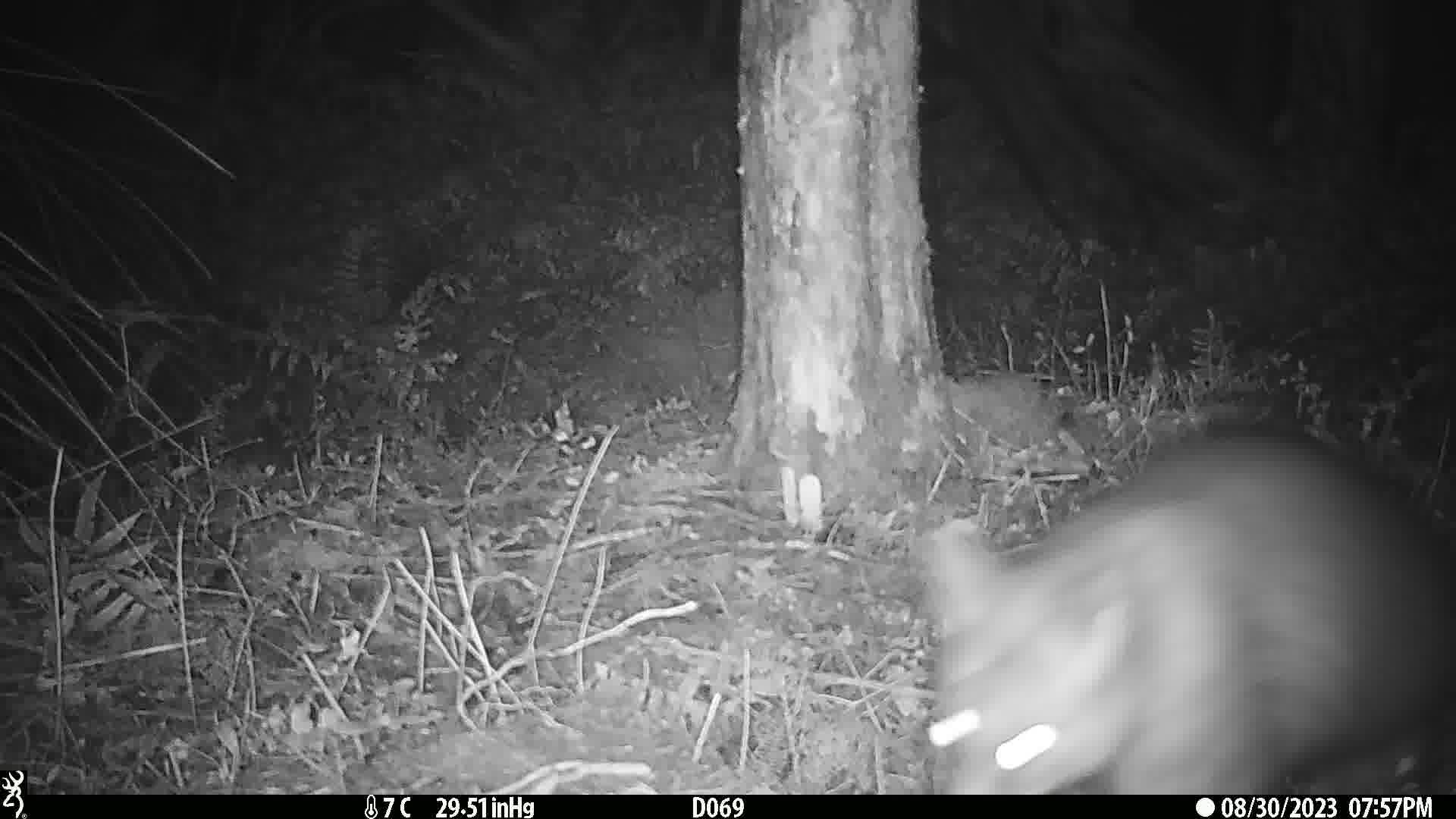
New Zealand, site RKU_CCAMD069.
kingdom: Animalia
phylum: Chordata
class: Mammalia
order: Diprotodontia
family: Phalangeridae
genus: Trichosurus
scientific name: Trichosurus vulpecula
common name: common brushtail possum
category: possum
Possum (common brushtail possum) (Trichosurus vulpecula).